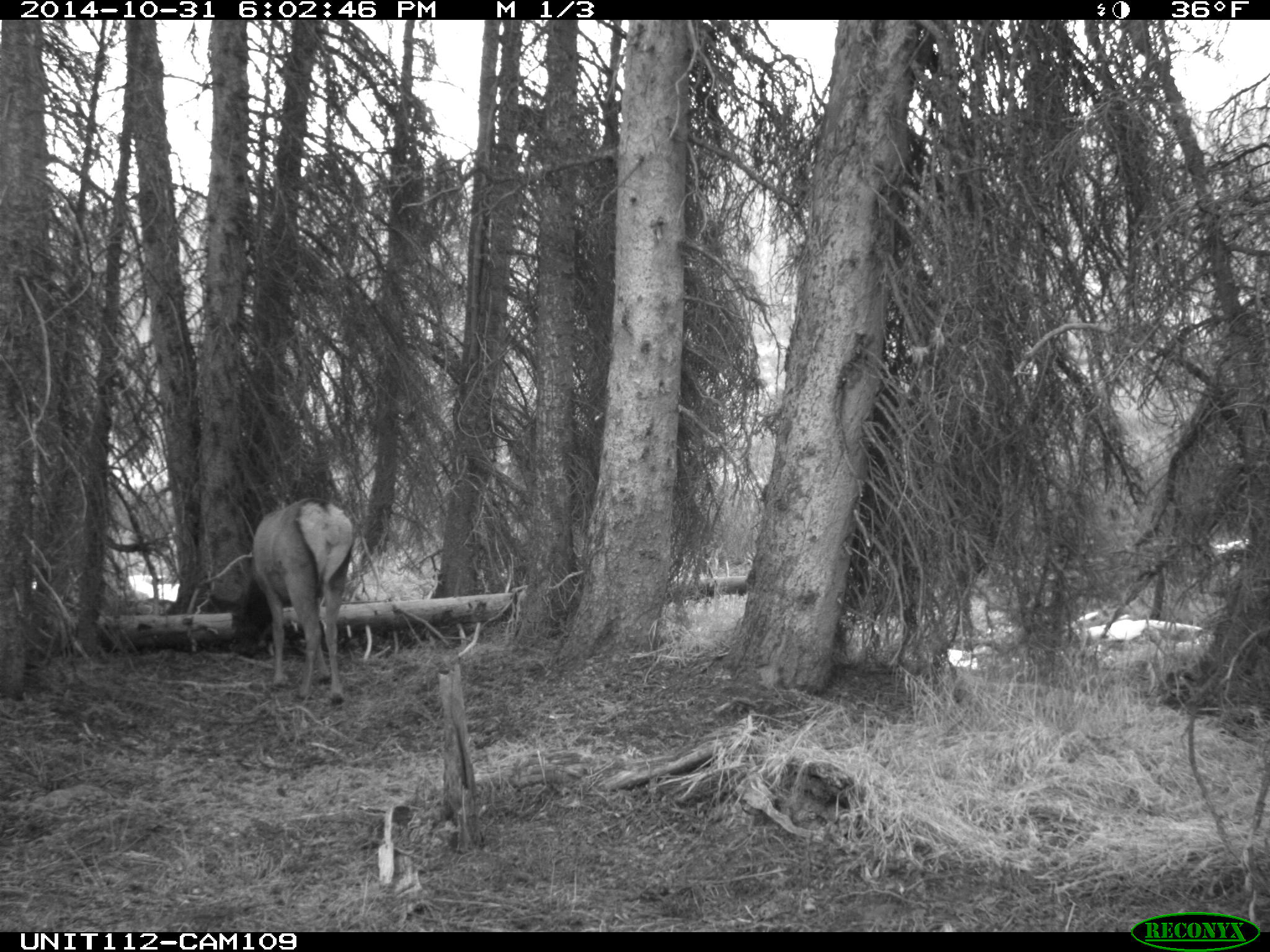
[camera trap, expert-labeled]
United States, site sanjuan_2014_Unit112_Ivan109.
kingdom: Animalia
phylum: Chordata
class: Mammalia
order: Artiodactyla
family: Cervidae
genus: Cervus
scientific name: Cervus elaphus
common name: red deer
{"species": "Cervus elaphus (red deer)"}